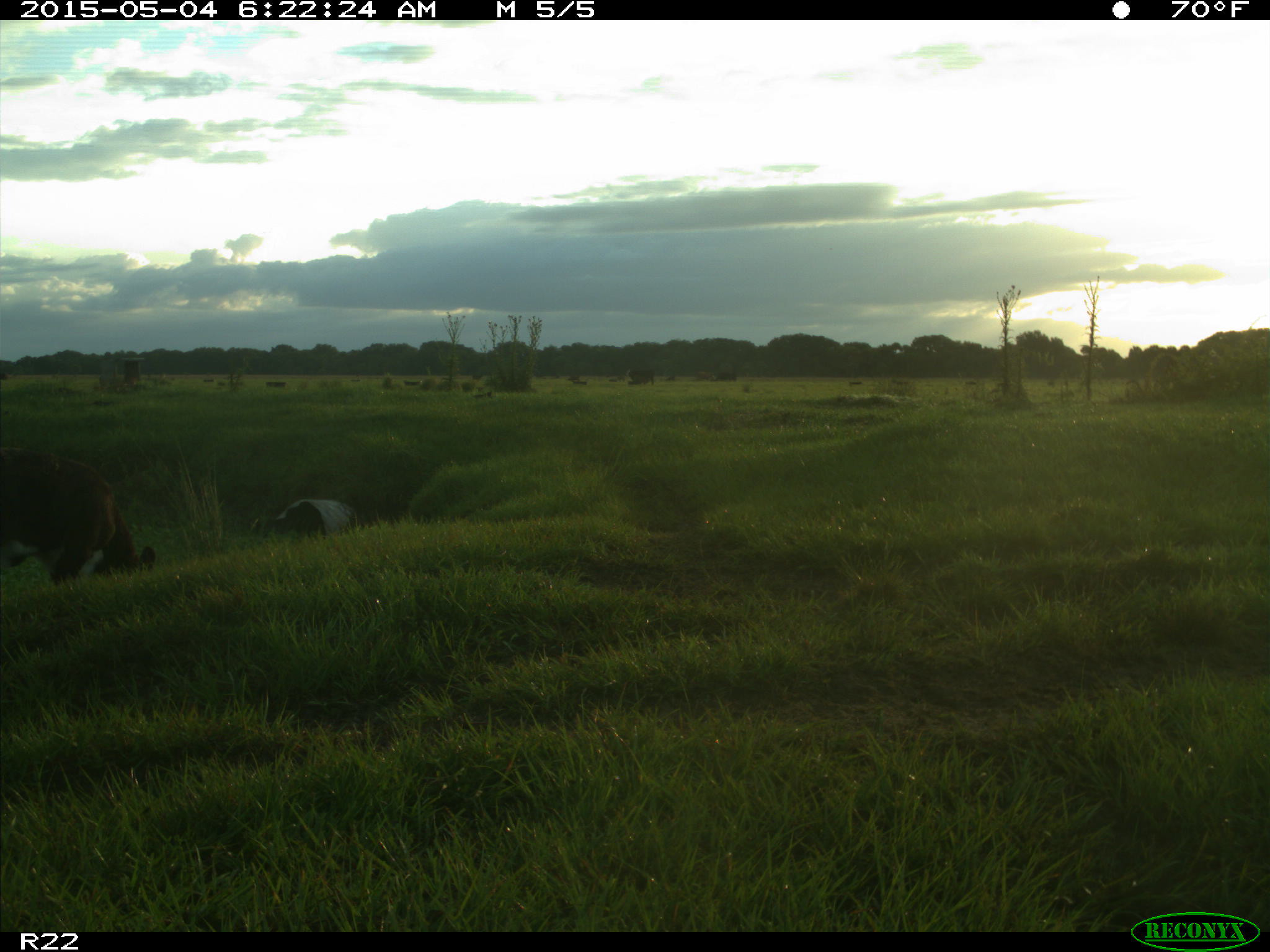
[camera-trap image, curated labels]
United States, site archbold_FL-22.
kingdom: Animalia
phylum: Chordata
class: Mammalia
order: Artiodactyla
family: Bovidae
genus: Bos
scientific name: Bos taurus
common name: domestic cow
Bos taurus (domestic cow).